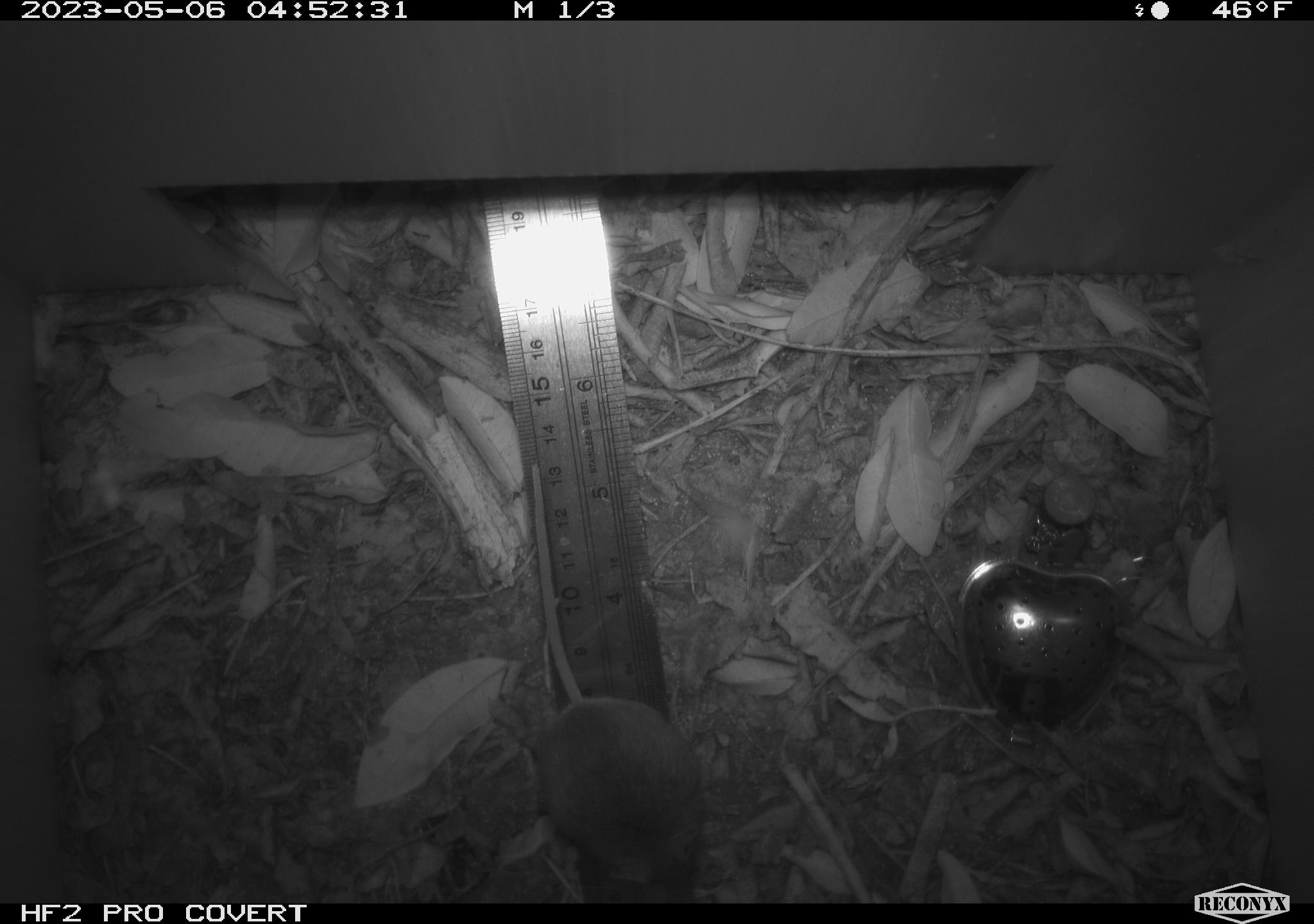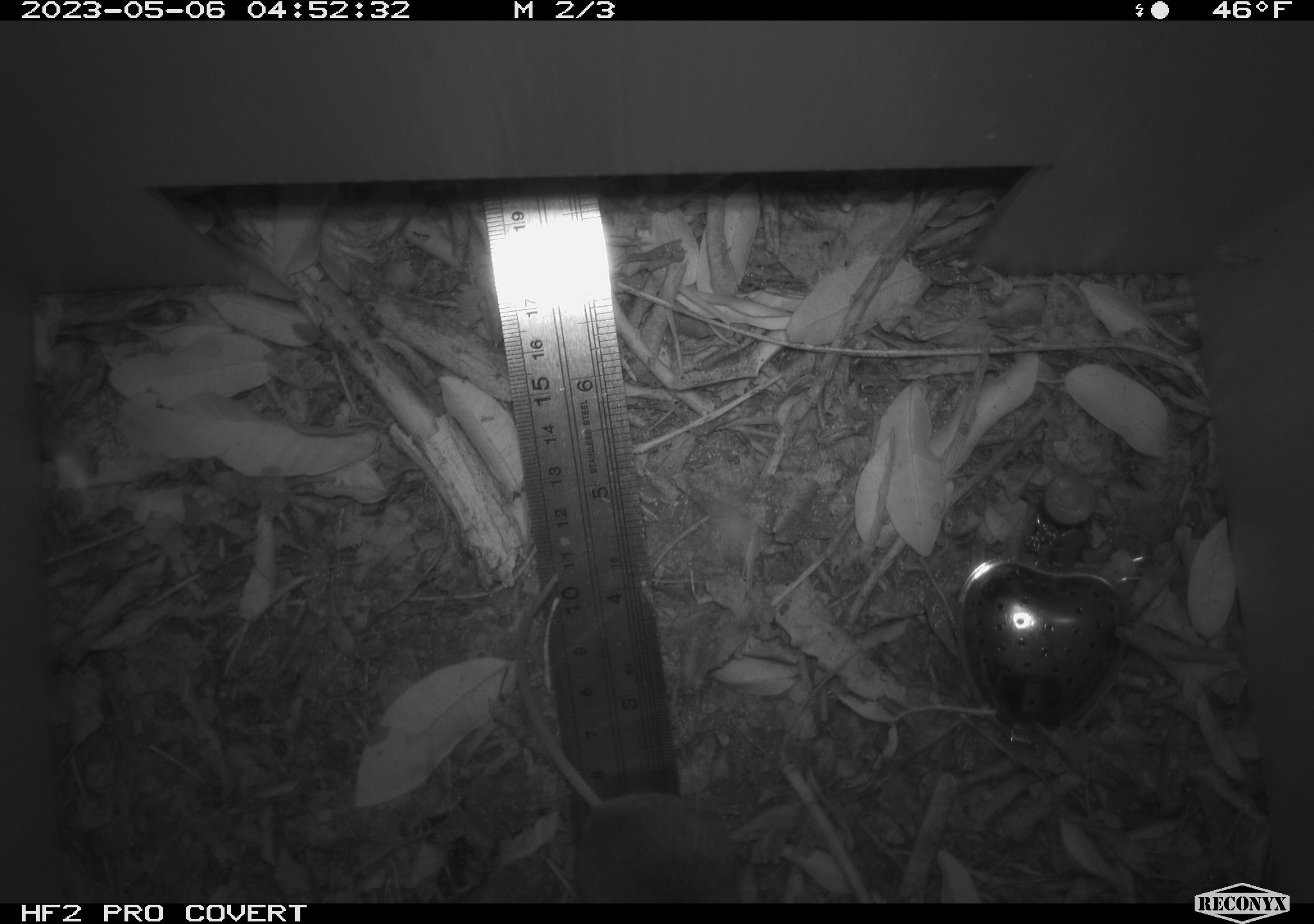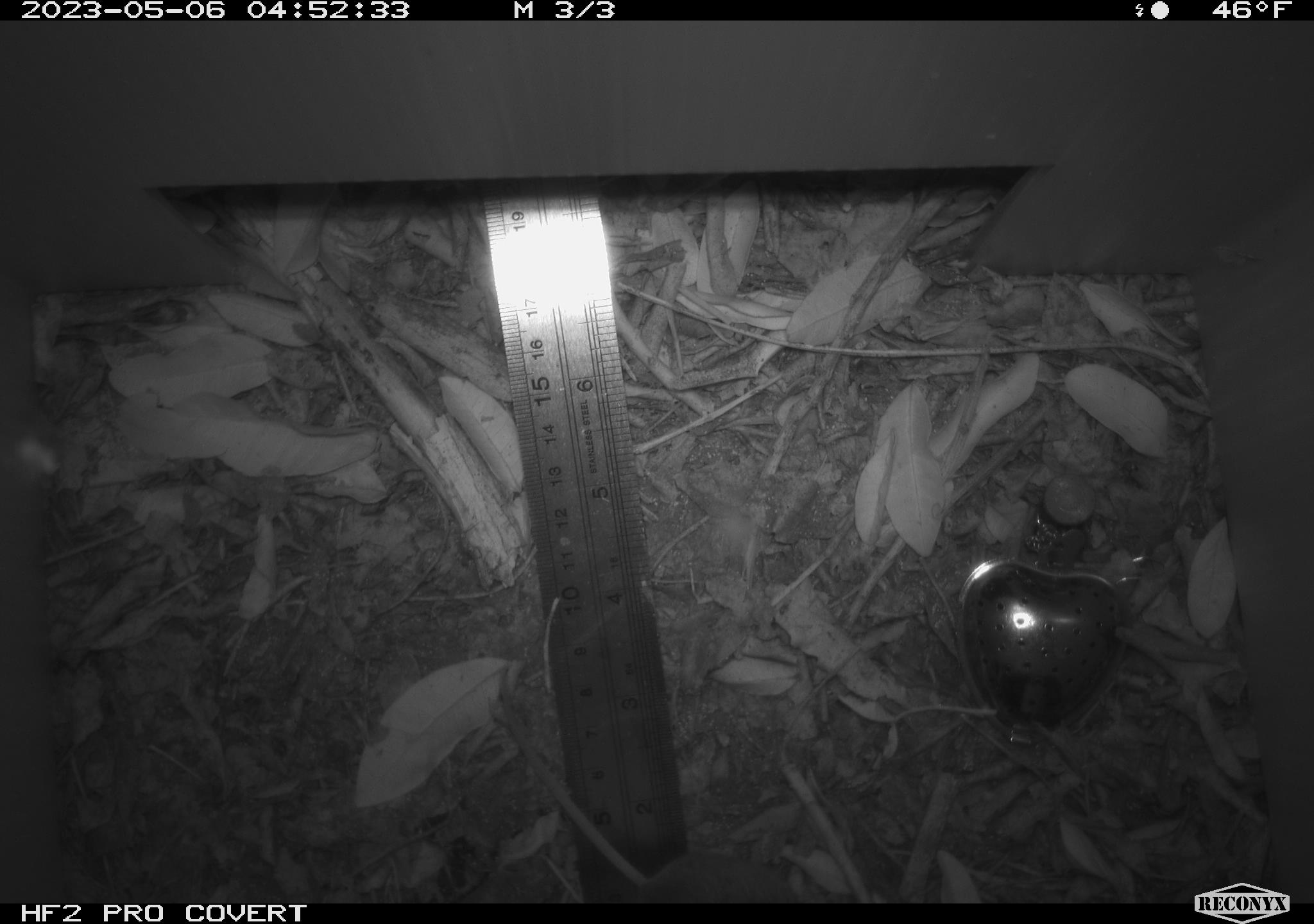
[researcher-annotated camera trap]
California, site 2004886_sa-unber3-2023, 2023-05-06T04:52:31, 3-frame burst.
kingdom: Animalia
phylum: Chordata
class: Mammalia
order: Rodentia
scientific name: Rodentia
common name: mouse species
Mouse species (Rodentia).